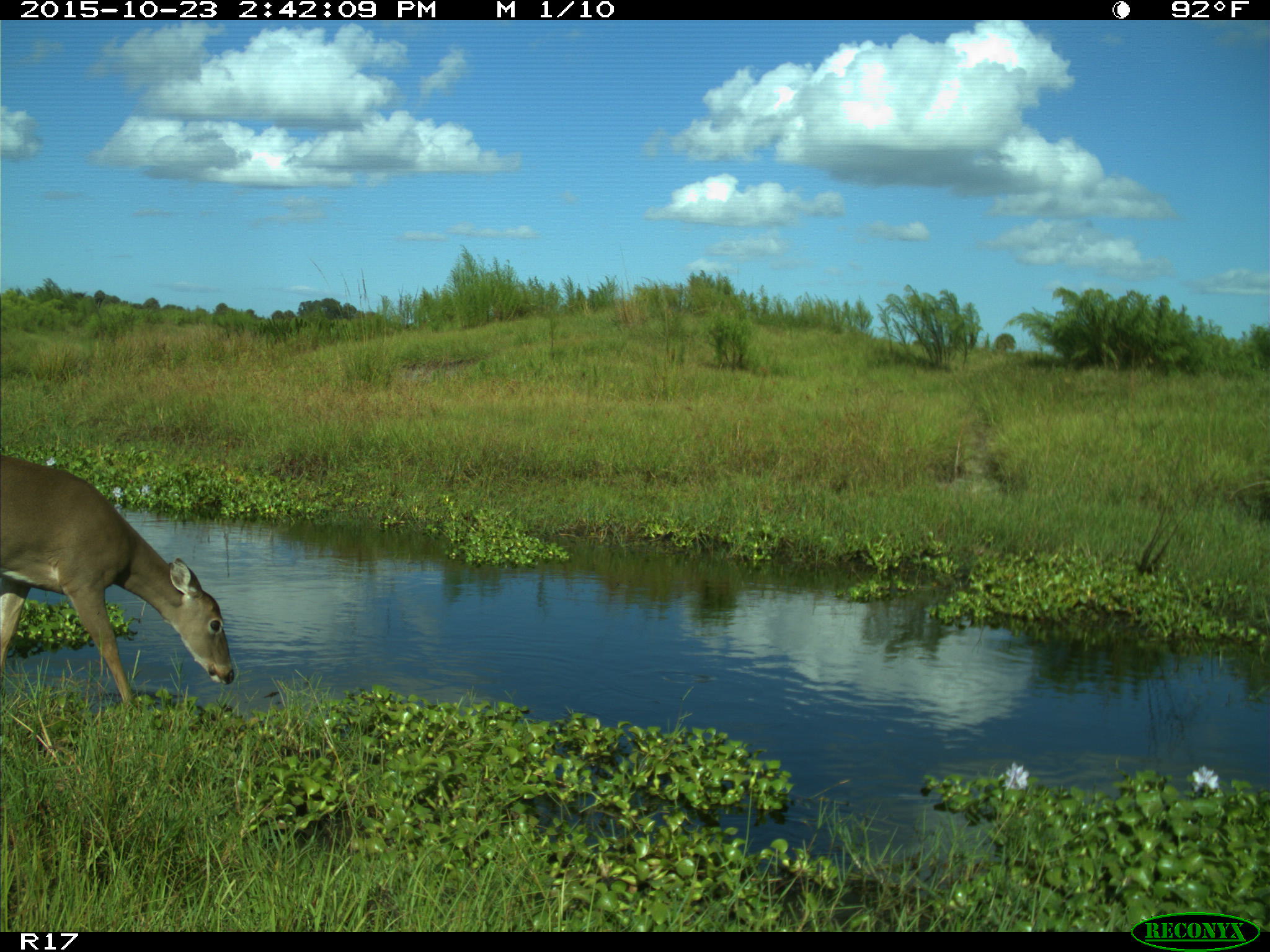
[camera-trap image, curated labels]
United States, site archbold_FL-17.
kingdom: Animalia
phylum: Chordata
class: Mammalia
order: Artiodactyla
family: Cervidae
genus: Odocoileus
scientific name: Odocoileus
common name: deer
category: unidentified deer